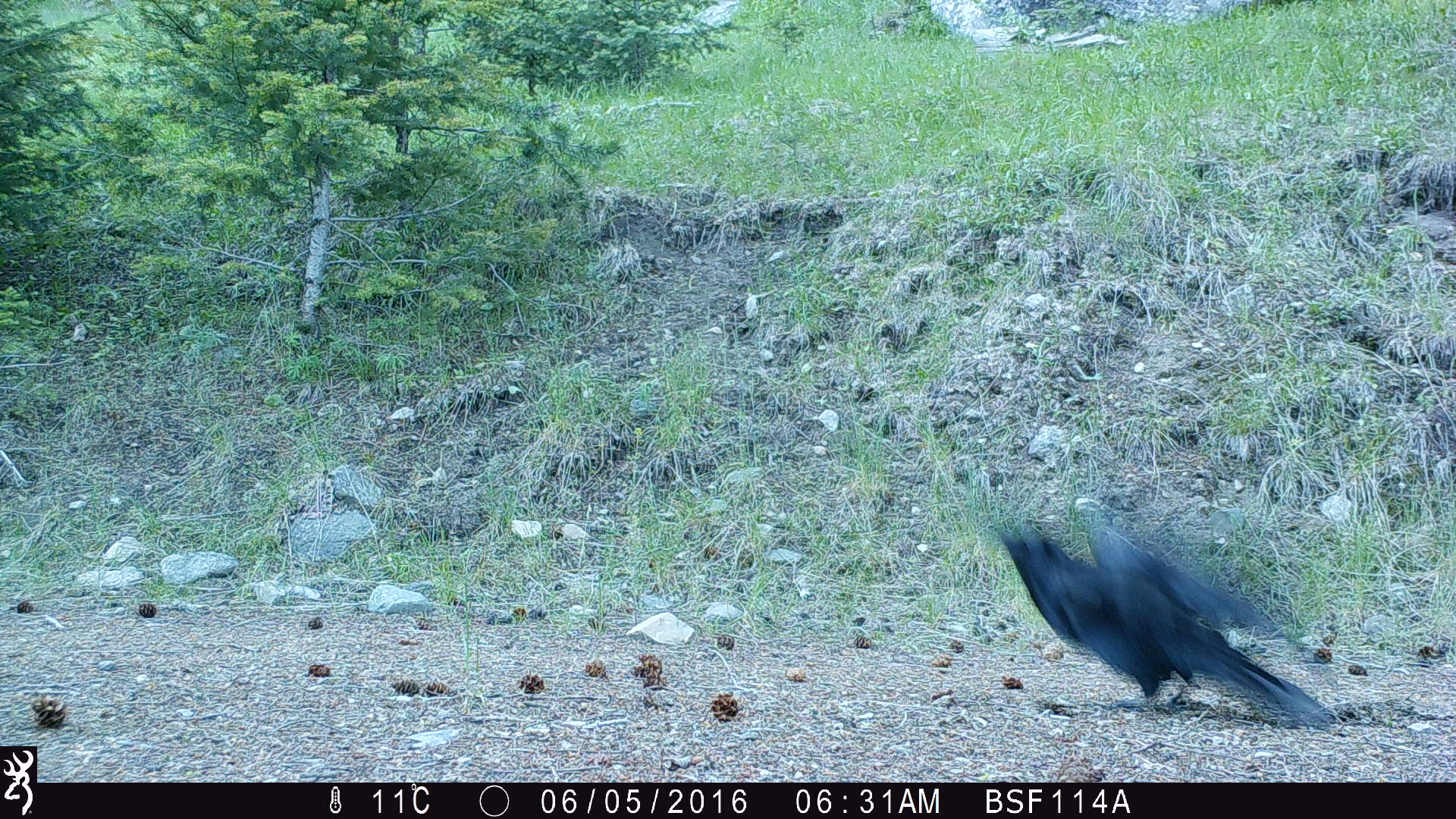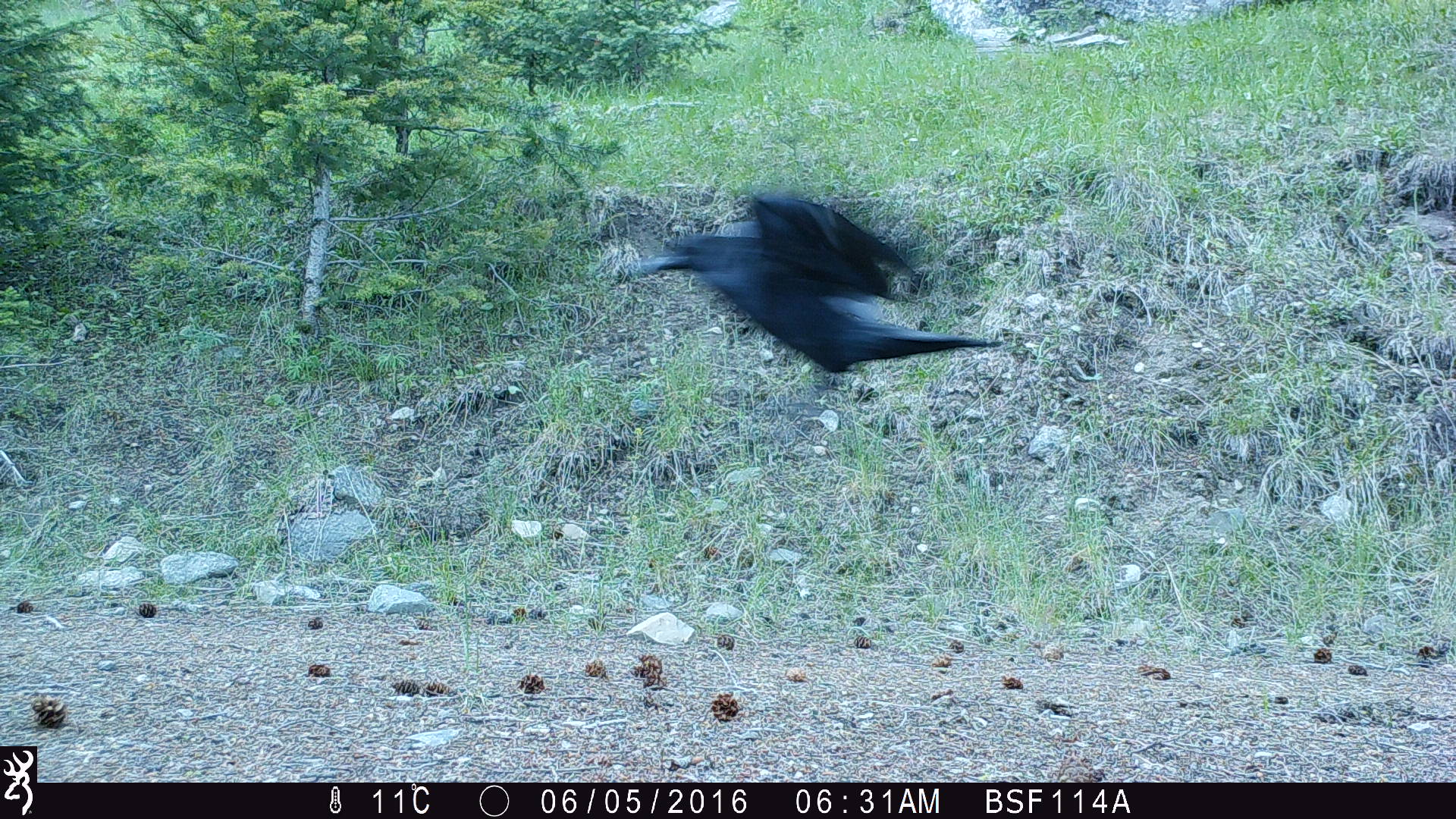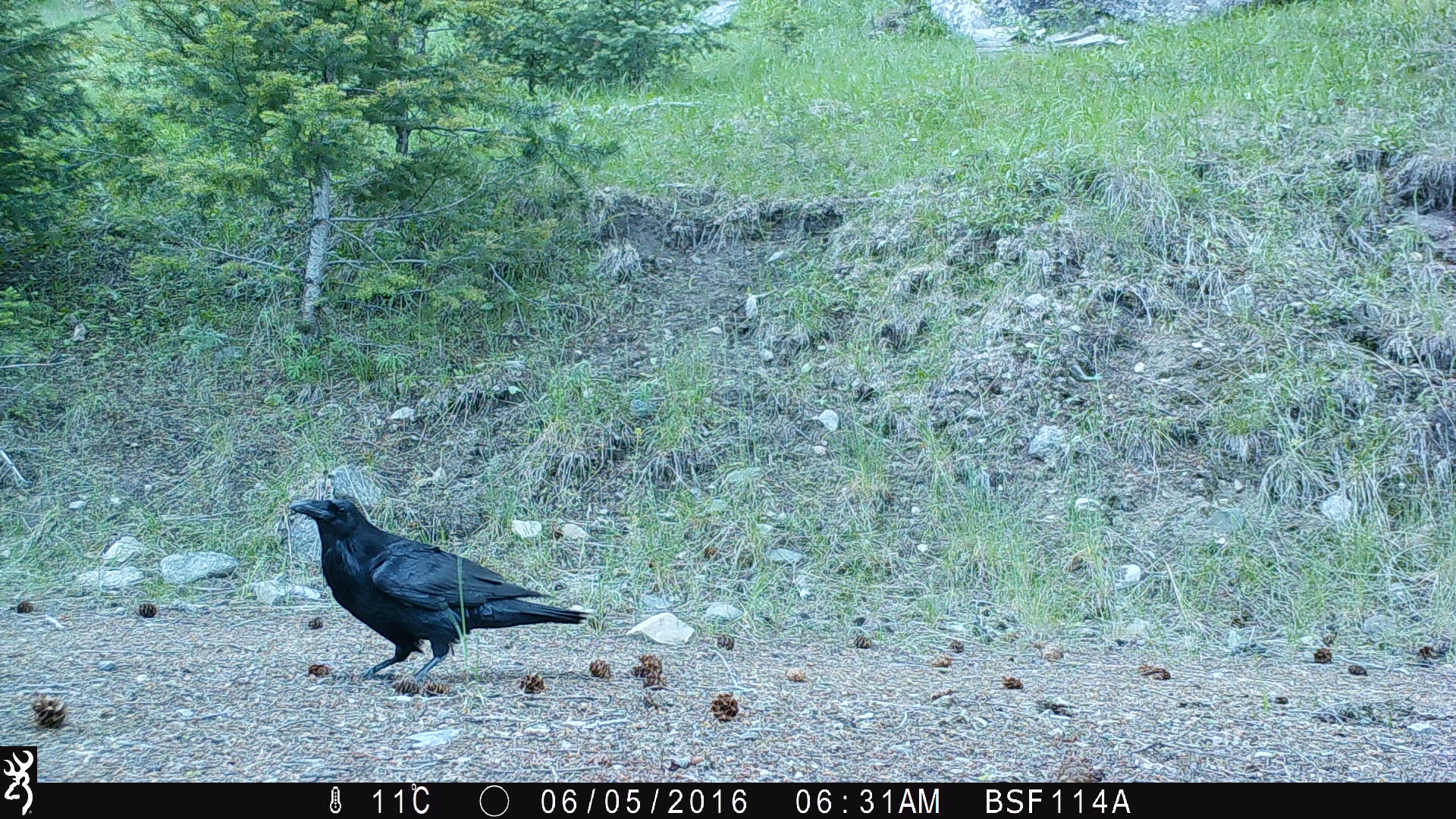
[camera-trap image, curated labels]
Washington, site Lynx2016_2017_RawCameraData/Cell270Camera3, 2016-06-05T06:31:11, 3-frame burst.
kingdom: Animalia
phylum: Chordata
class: Aves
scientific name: Aves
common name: birds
Aves (birds). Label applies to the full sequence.